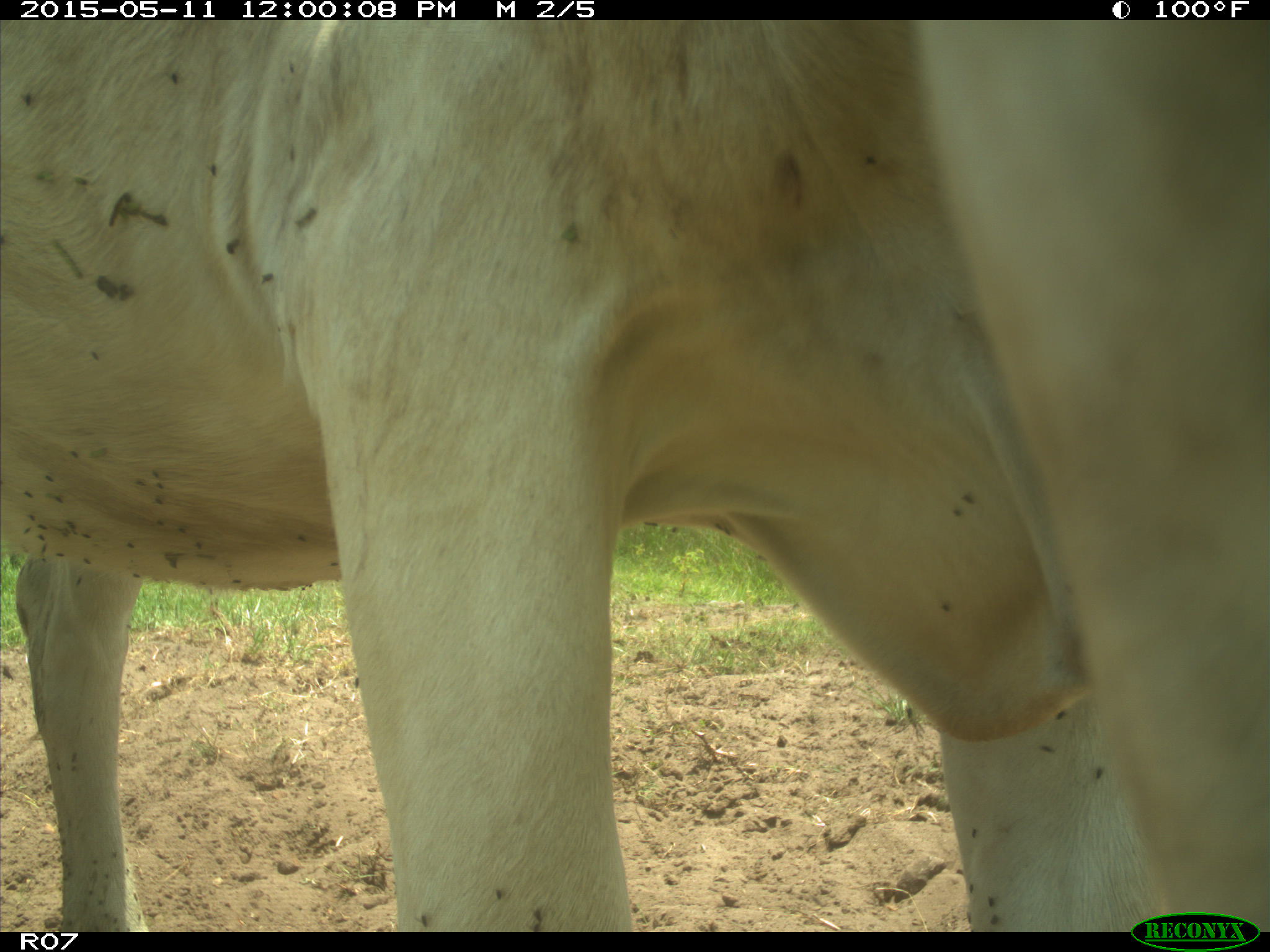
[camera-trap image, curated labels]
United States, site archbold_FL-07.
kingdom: Animalia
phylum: Chordata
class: Mammalia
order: Artiodactyla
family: Bovidae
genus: Bos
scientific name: Bos taurus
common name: domestic cow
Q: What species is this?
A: Bos taurus (domestic cow).